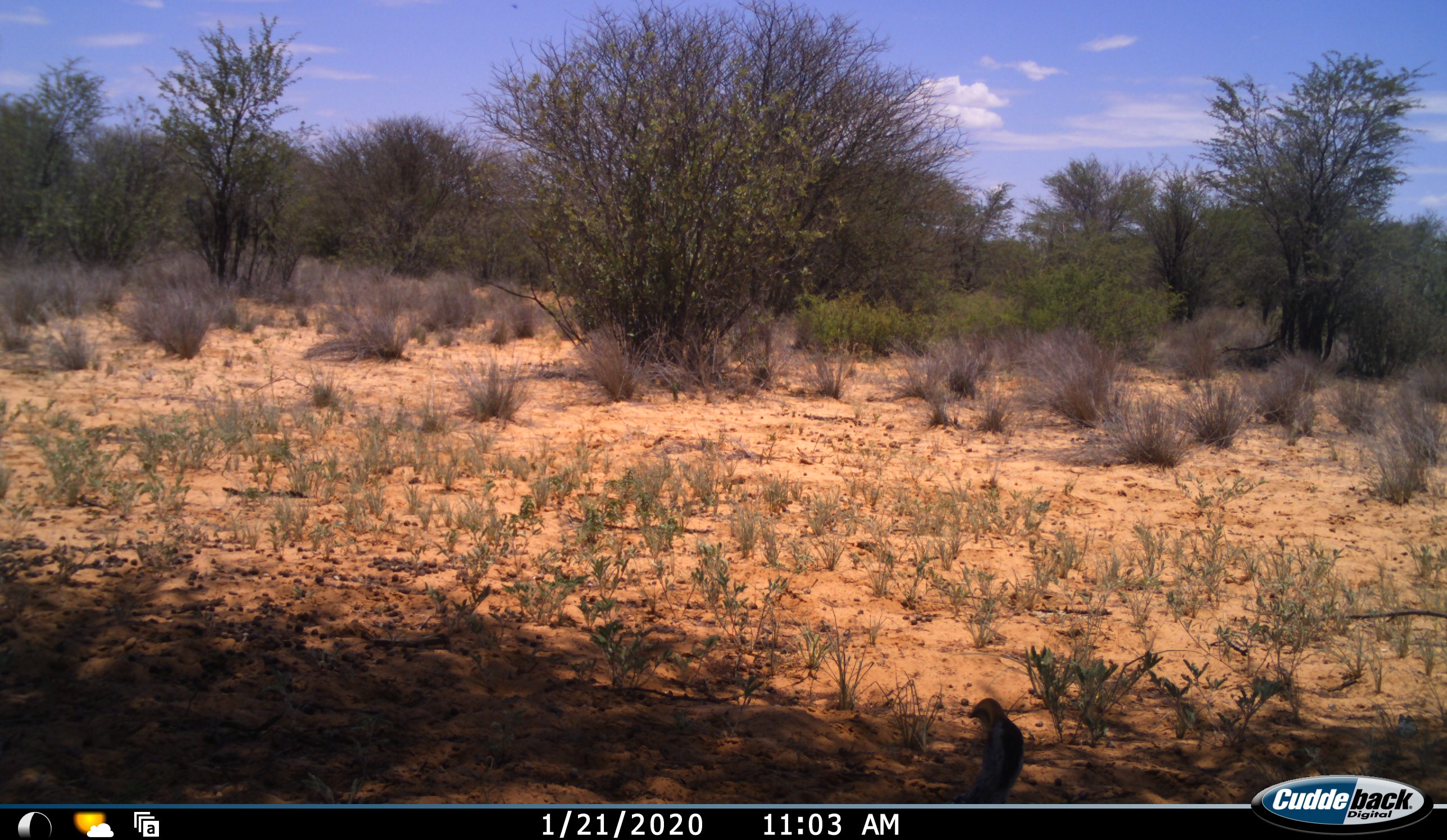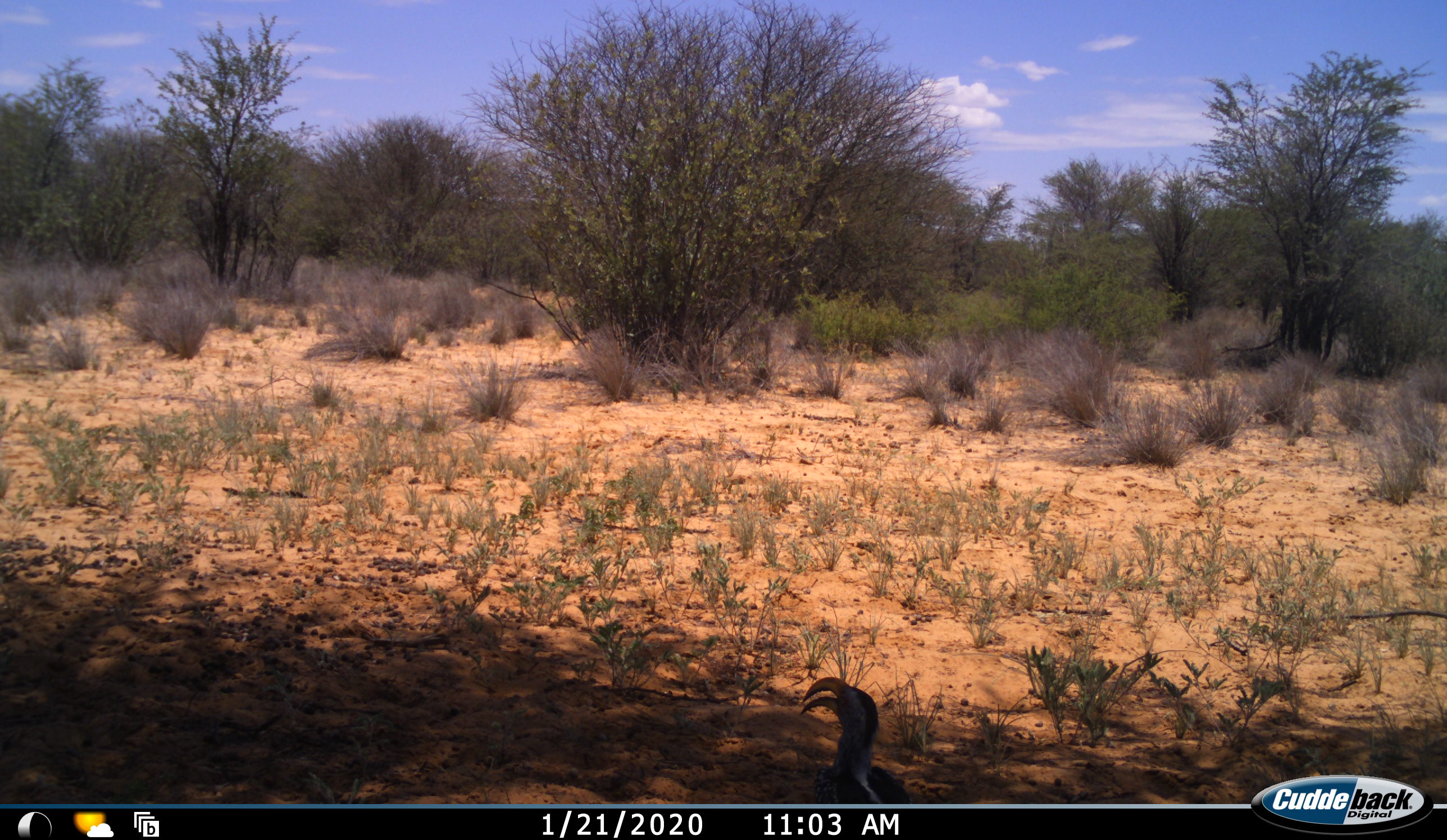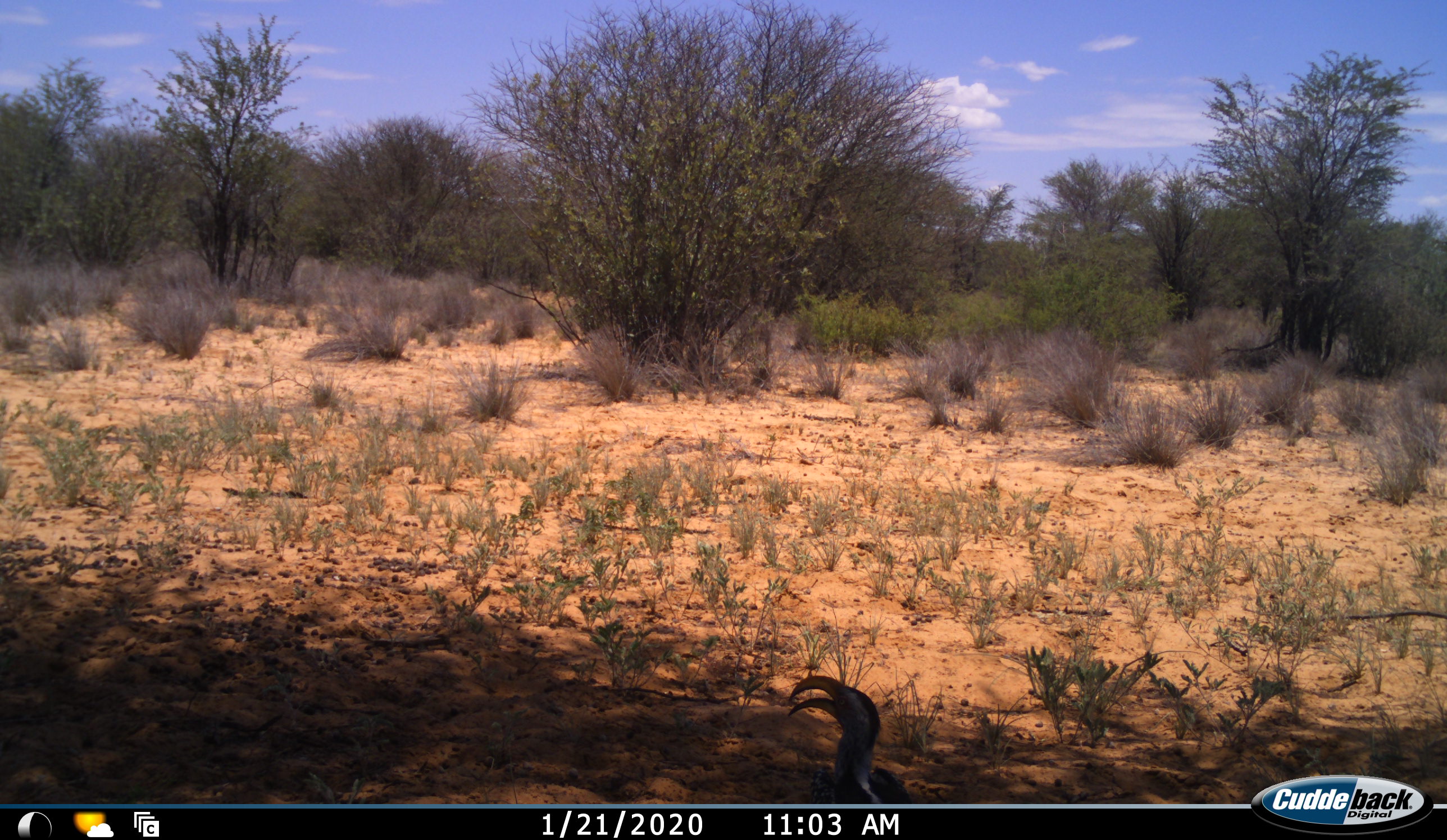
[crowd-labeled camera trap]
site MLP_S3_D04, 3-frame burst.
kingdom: Animalia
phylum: Chordata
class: Aves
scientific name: Aves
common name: bird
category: birdother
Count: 1.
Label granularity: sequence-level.